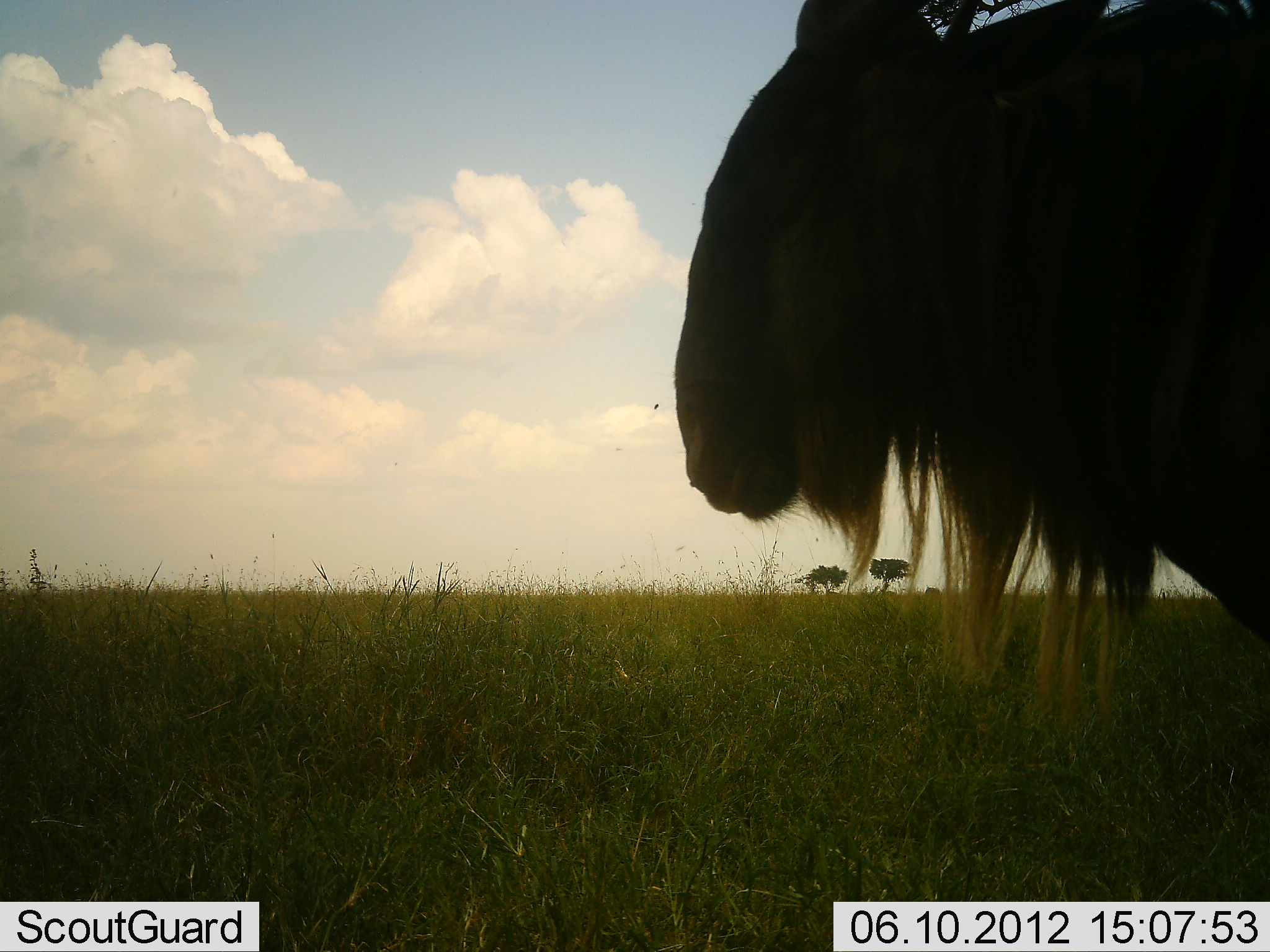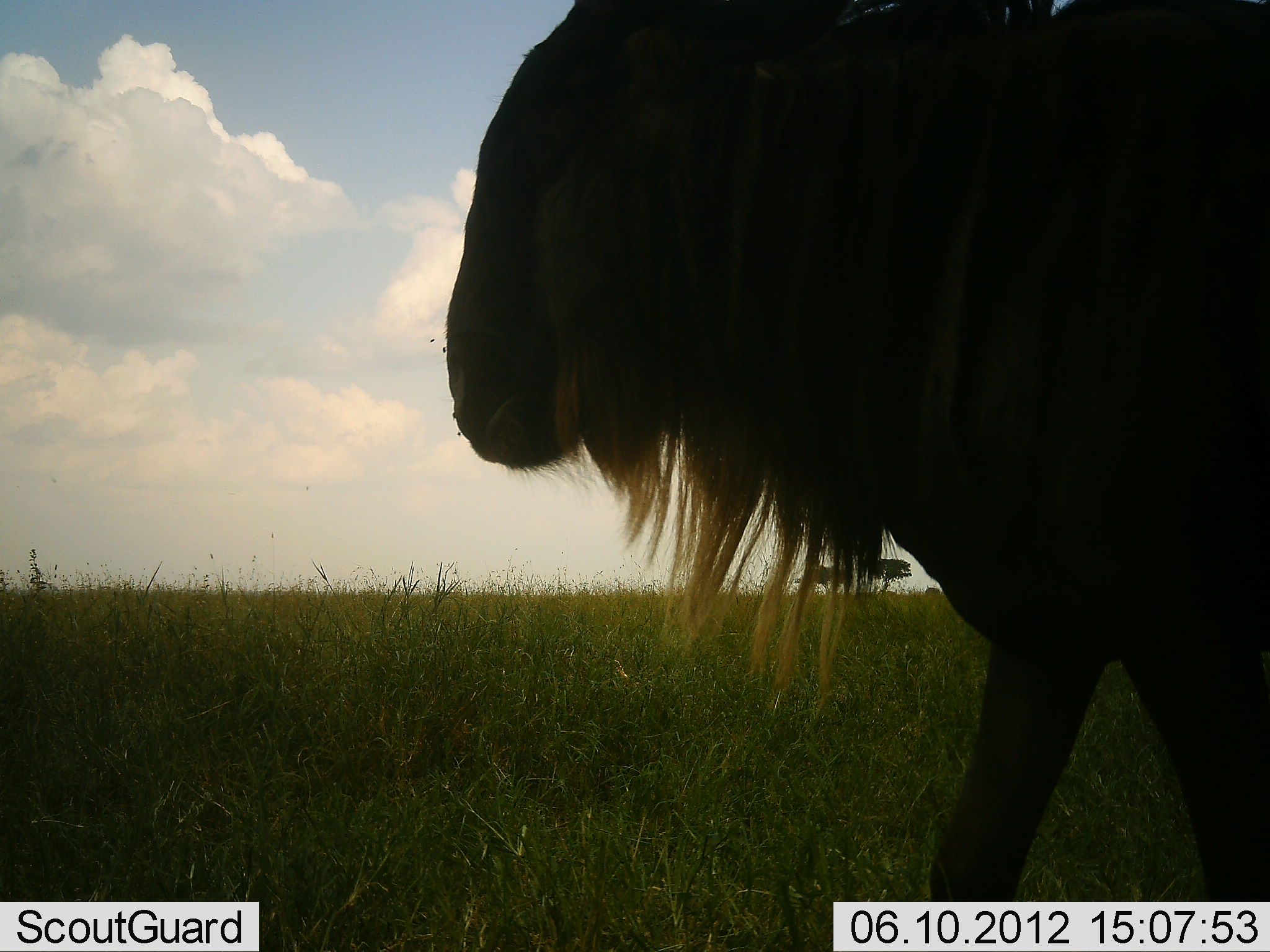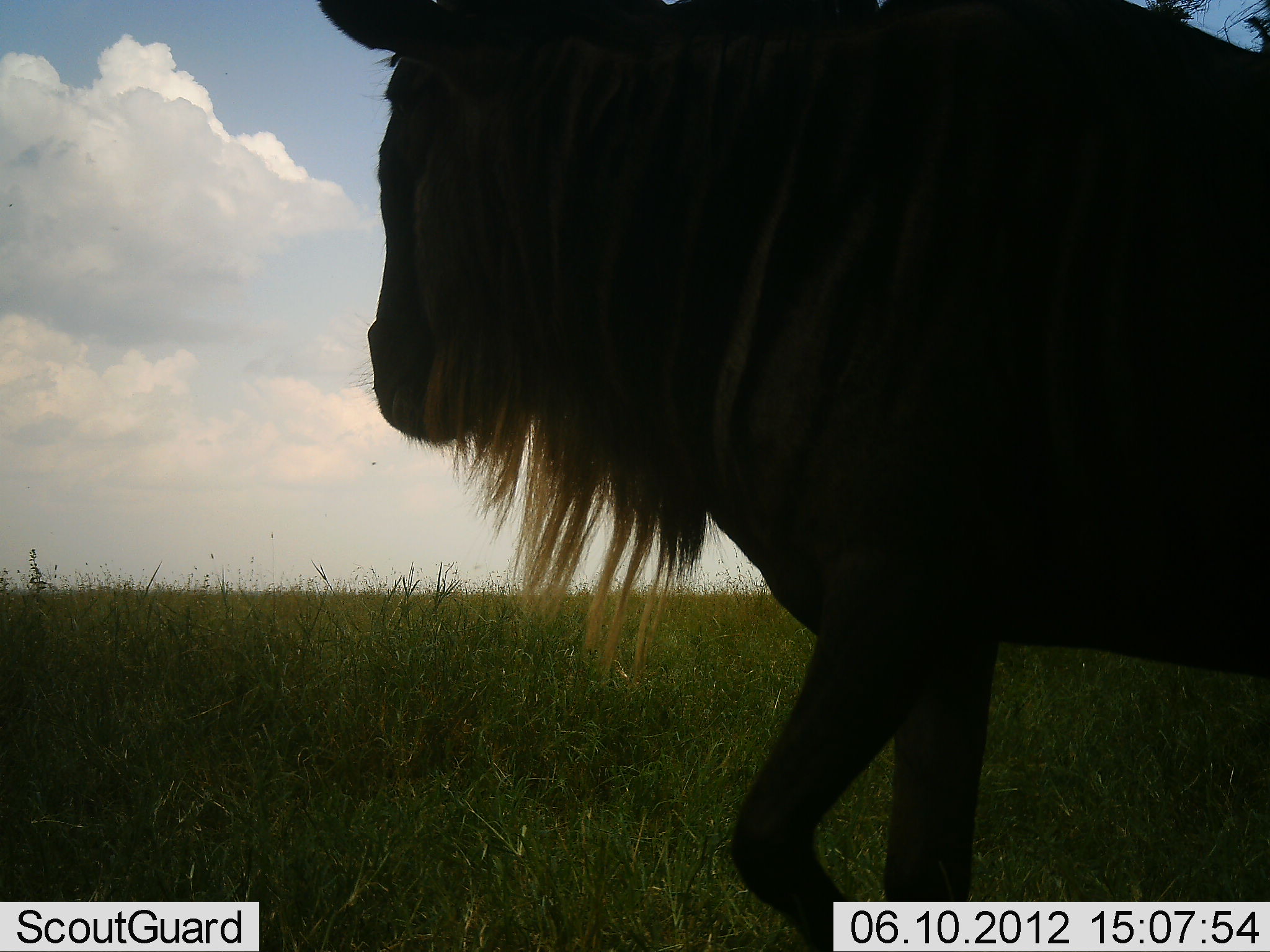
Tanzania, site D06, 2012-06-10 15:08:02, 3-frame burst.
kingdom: Animalia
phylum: Chordata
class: Mammalia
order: Artiodactyla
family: Bovidae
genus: Connochaetes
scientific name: Connochaetes taurinus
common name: blue wildebeest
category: wildebeest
Wildebeest (blue wildebeest) (Connochaetes taurinus), count 1. Behavior (volunteer vote fractions): standing 0%, resting 0%, moving 100%, interacting 0%. Young present (vote fraction): 0%. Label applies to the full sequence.